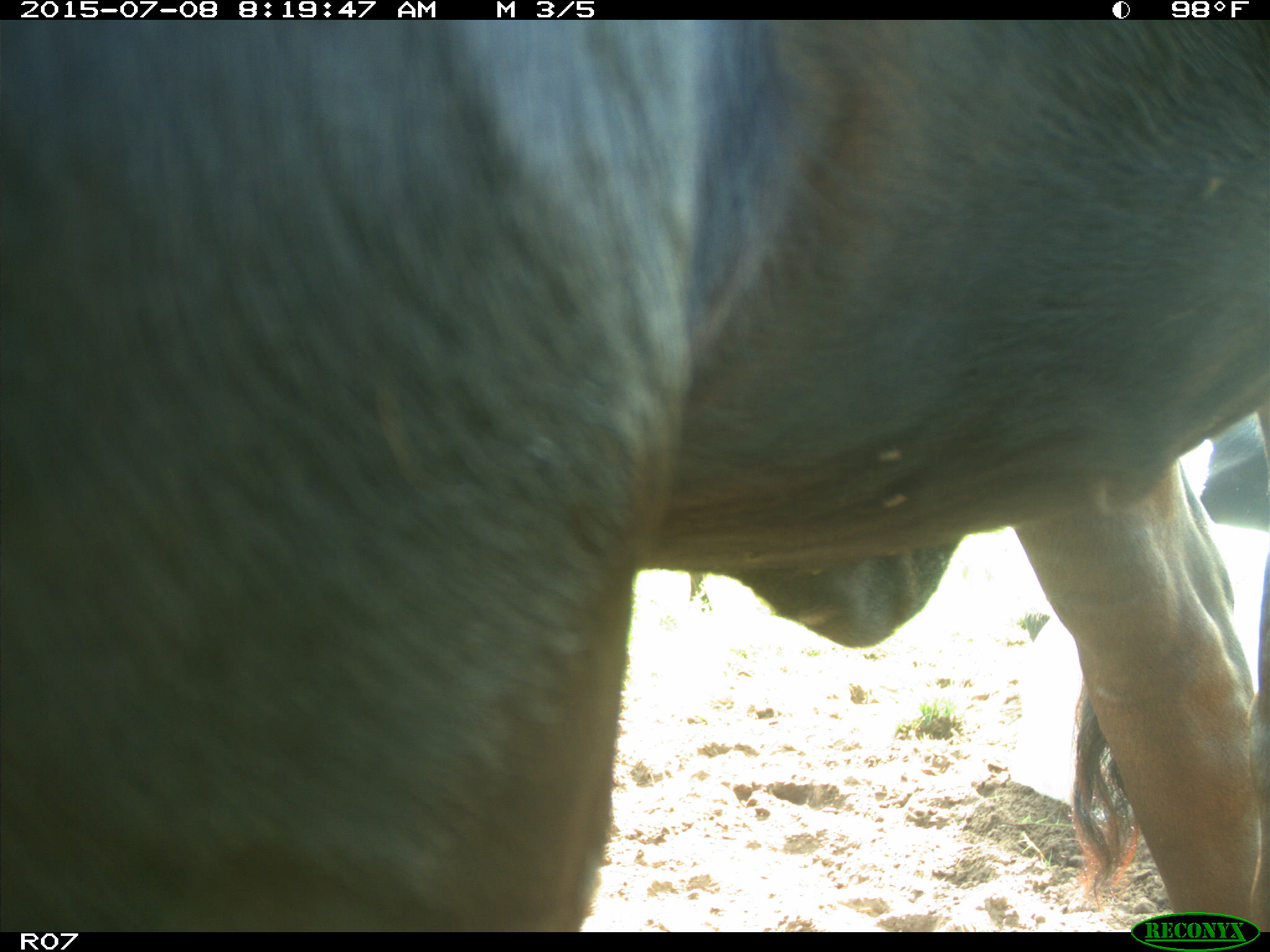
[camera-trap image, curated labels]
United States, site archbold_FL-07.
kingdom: Animalia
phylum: Chordata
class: Mammalia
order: Artiodactyla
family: Bovidae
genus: Bos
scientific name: Bos taurus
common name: domestic cow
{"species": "Bos taurus (domestic cow)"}